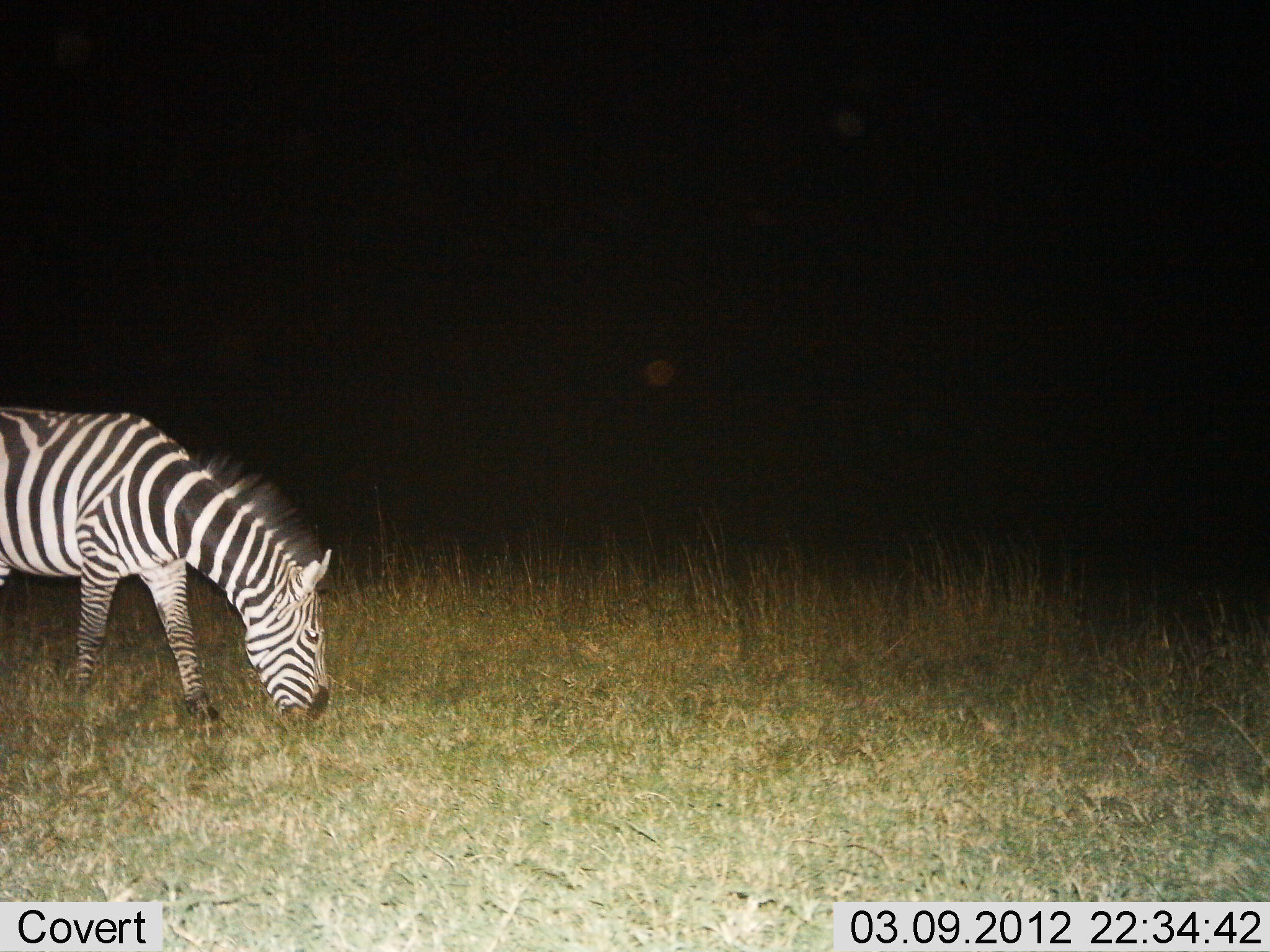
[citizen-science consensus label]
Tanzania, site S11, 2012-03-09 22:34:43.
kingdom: Animalia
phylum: Chordata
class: Mammalia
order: Perissodactyla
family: Equidae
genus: Equus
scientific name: Equus quagga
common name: plains zebra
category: zebra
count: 1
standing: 25%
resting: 0%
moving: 6%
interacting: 0%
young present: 0%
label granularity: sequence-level